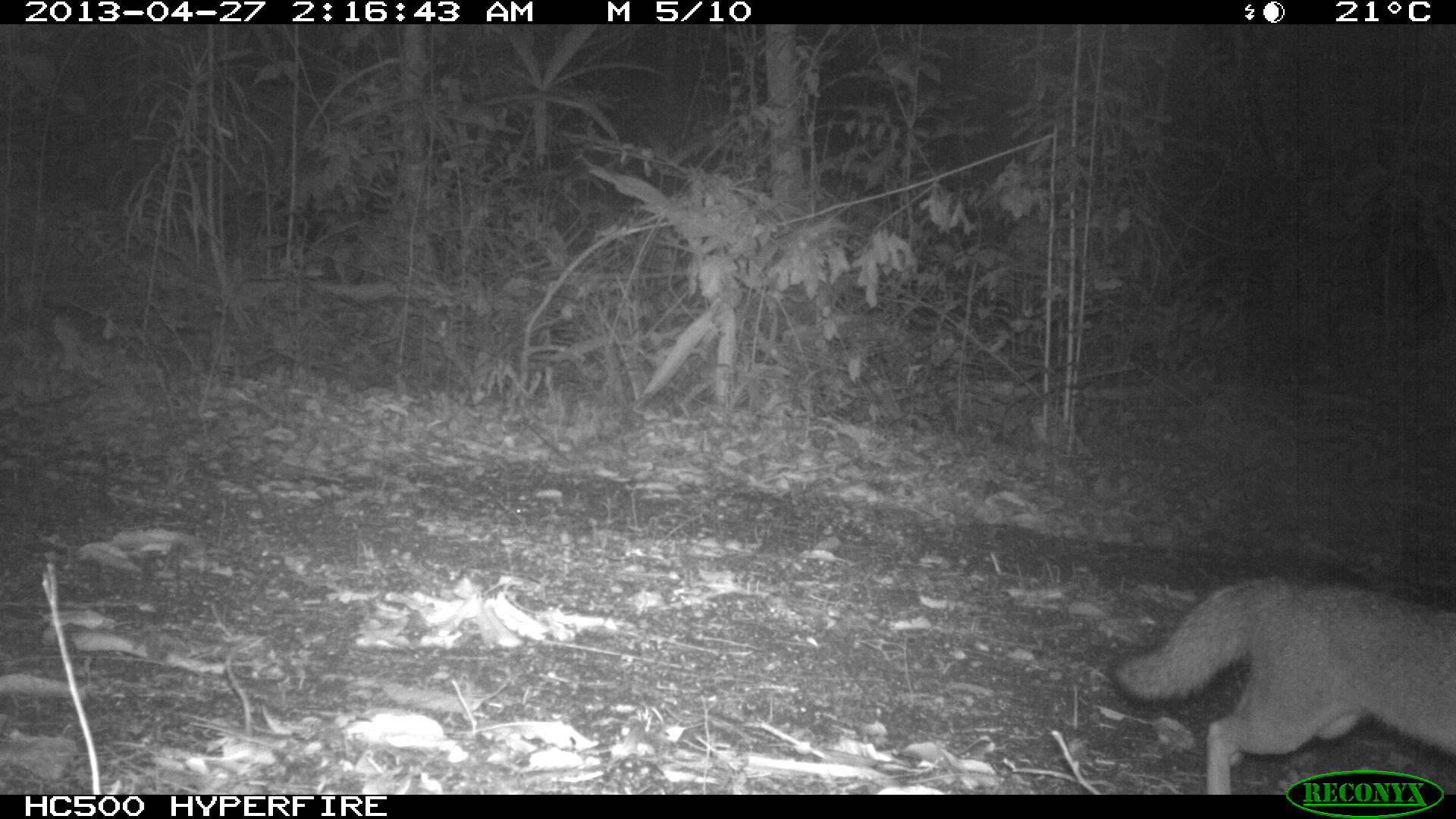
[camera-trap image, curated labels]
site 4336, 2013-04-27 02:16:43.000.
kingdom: Animalia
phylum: Chordata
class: Mammalia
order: Carnivora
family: Canidae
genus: Urocyon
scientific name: Urocyon cinereoargenteus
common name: gray fox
Urocyon cinereoargenteus (gray fox), count 1.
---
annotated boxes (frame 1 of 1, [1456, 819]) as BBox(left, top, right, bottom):
urocyon cinereoargenteus: BBox(1114, 574, 1456, 789)